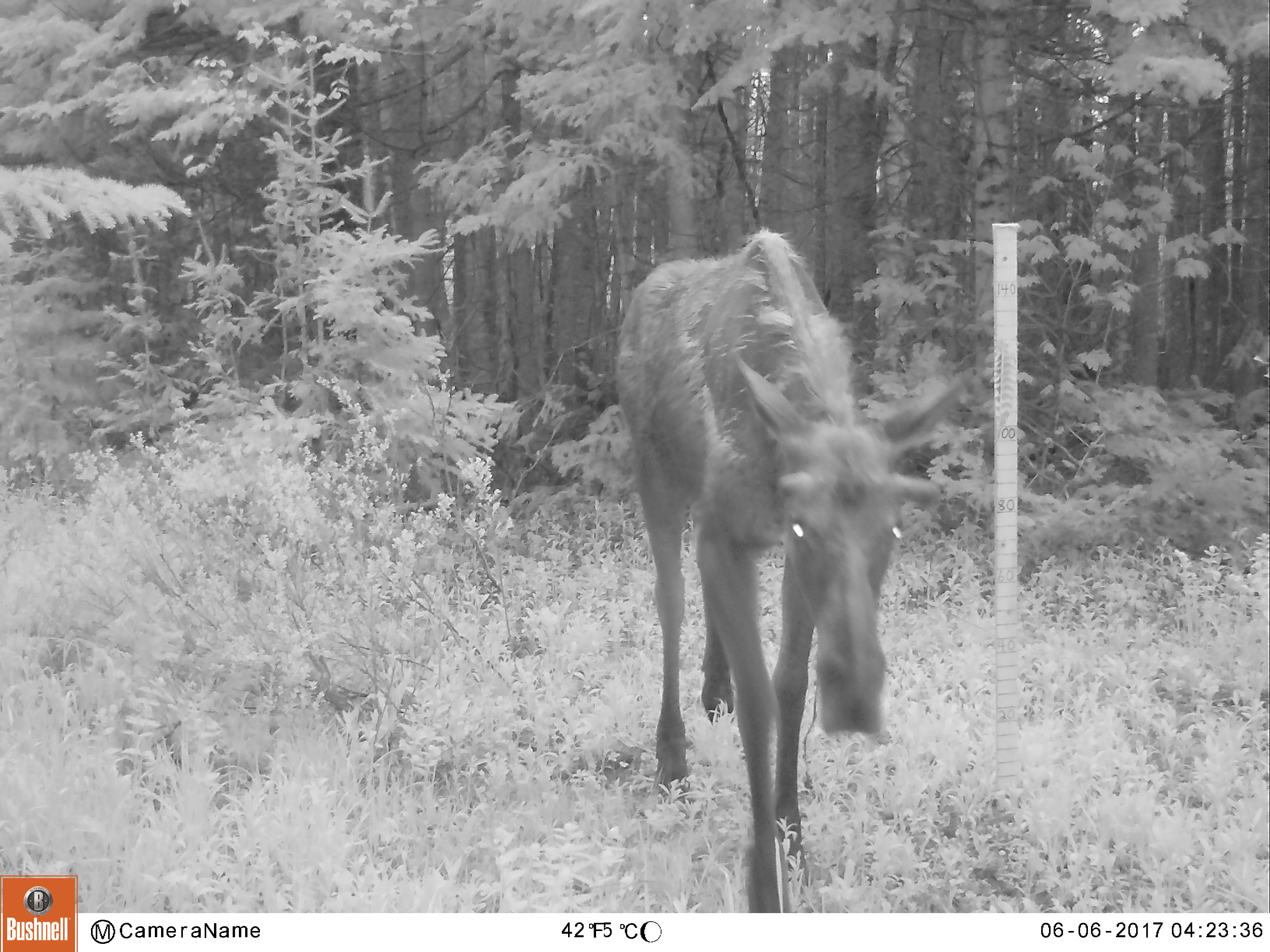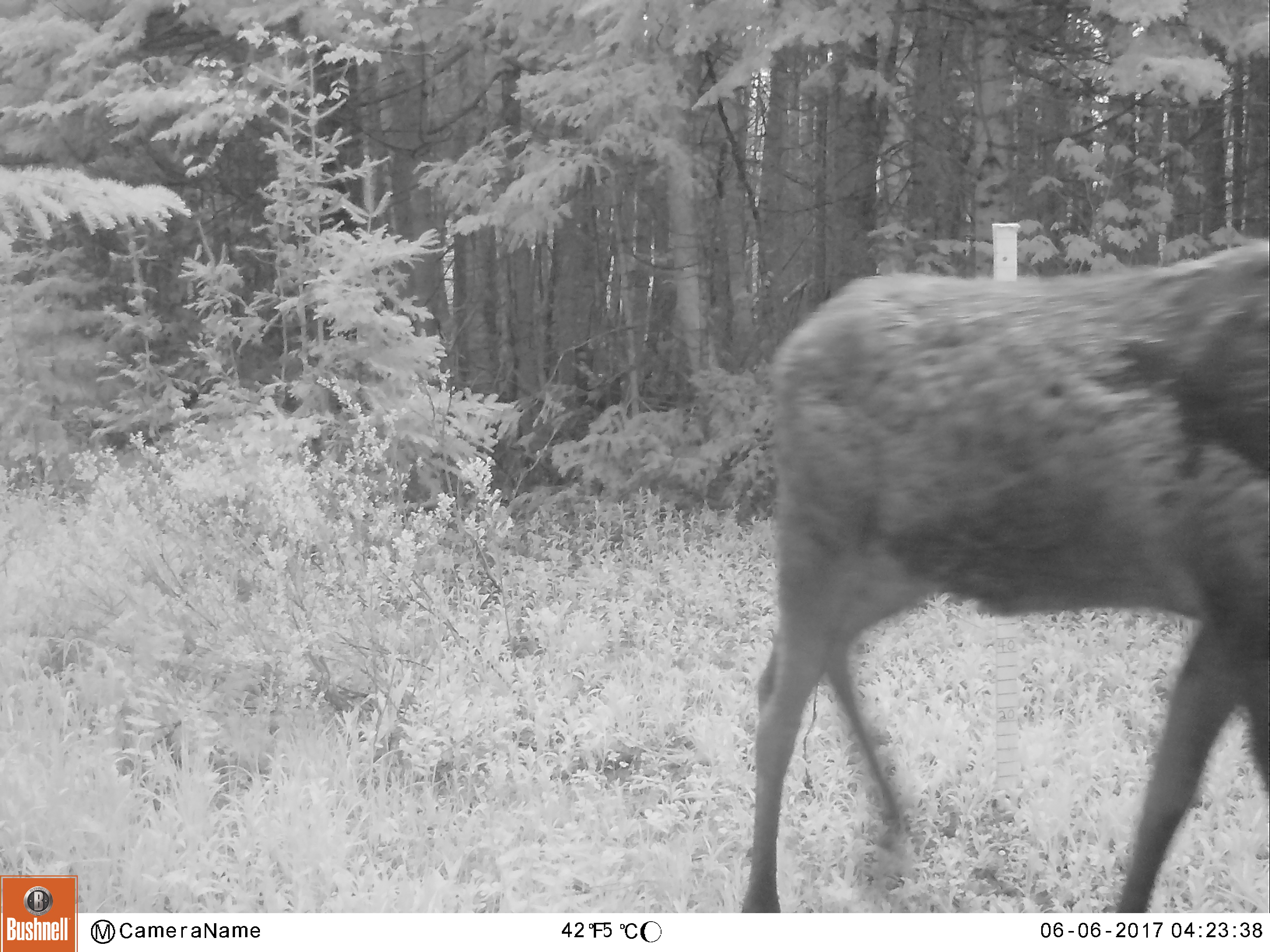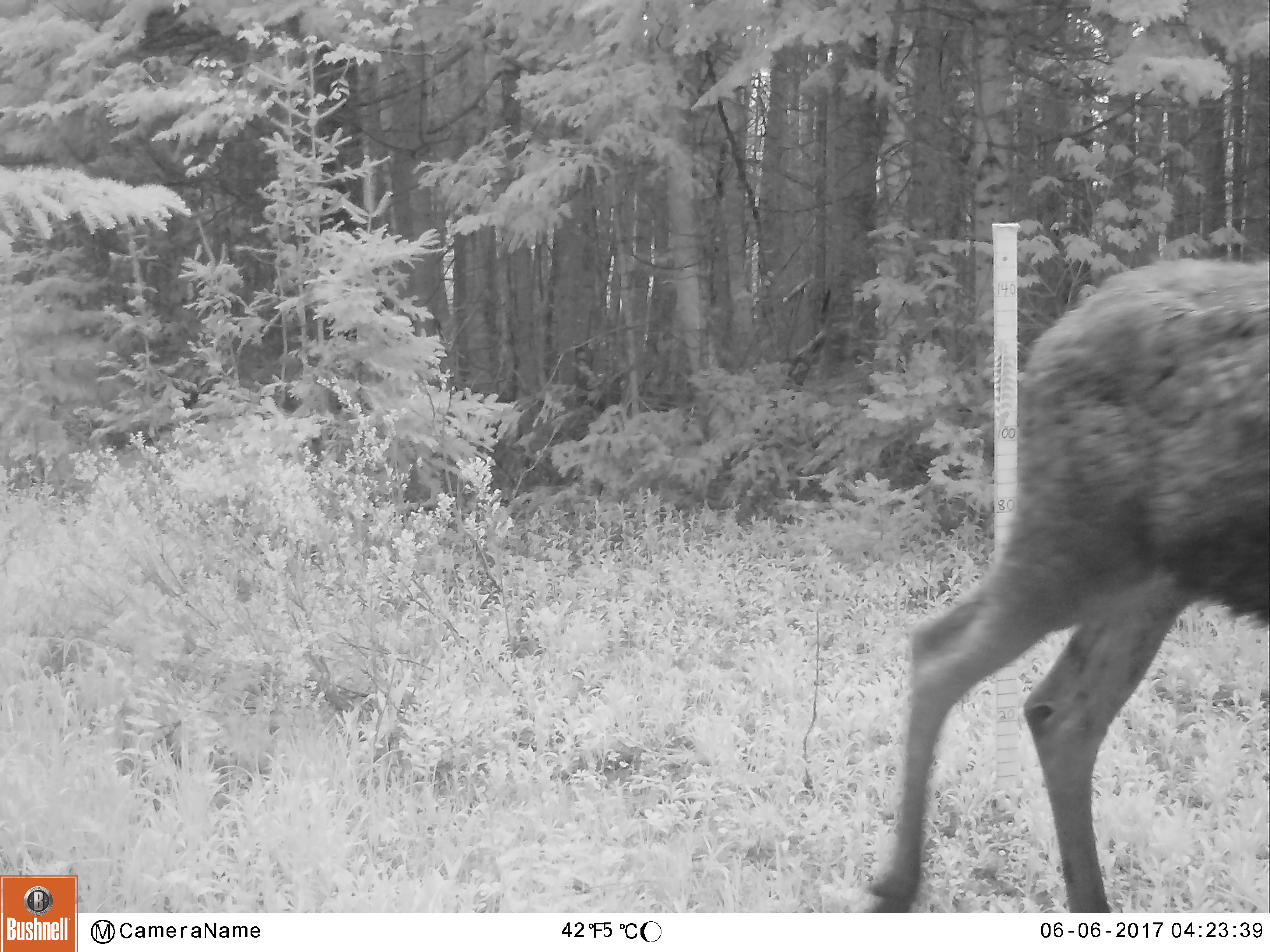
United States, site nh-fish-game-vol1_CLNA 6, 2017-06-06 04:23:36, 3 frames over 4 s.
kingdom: Animalia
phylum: Chordata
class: Mammalia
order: Artiodactyla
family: Cervidae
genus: Alces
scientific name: Alces alces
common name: moose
Moose (Alces alces).